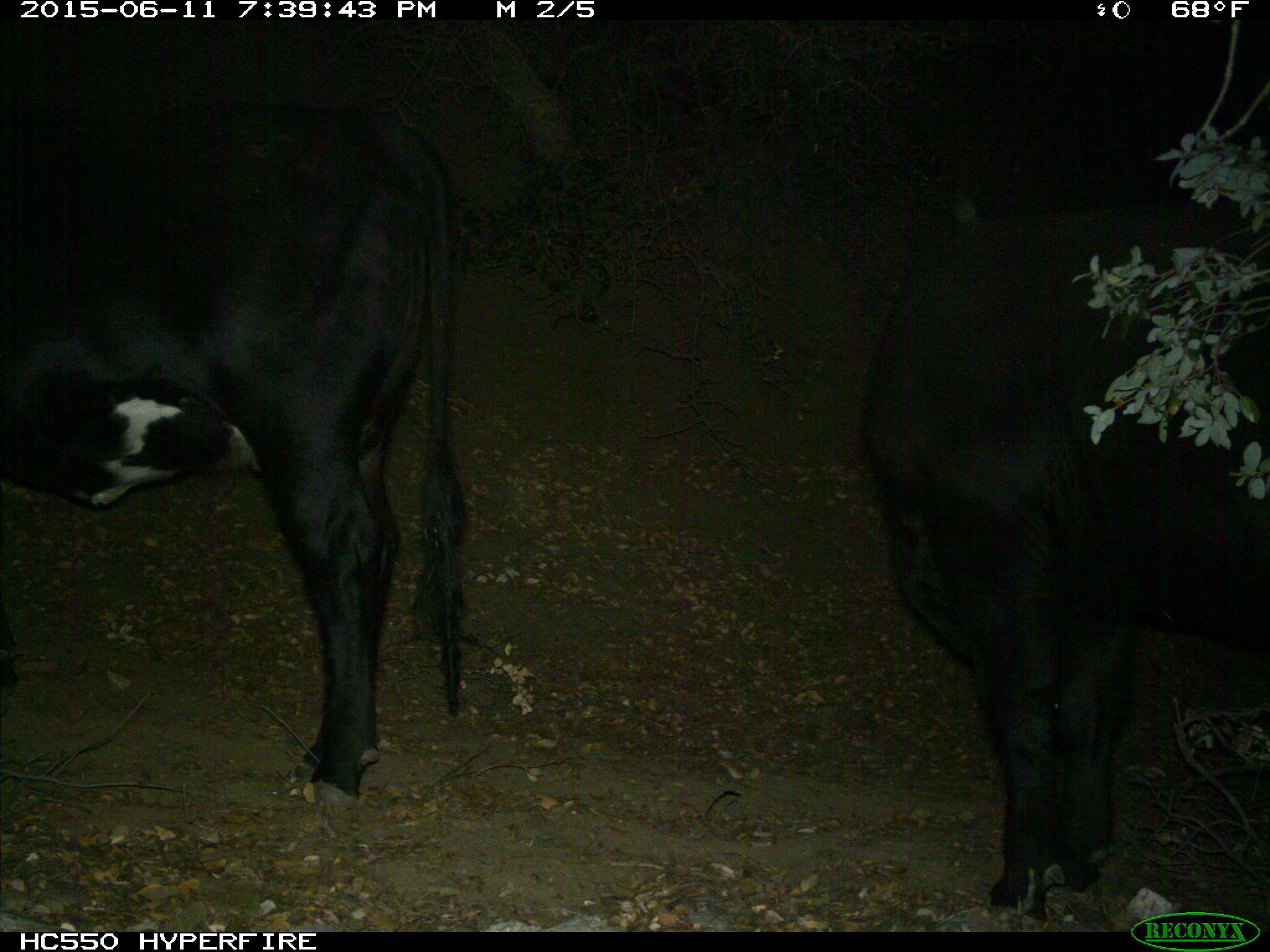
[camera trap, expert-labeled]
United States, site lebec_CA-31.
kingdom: Animalia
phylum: Chordata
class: Mammalia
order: Artiodactyla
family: Bovidae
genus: Bos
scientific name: Bos taurus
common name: domestic cow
Bos taurus (domestic cow).